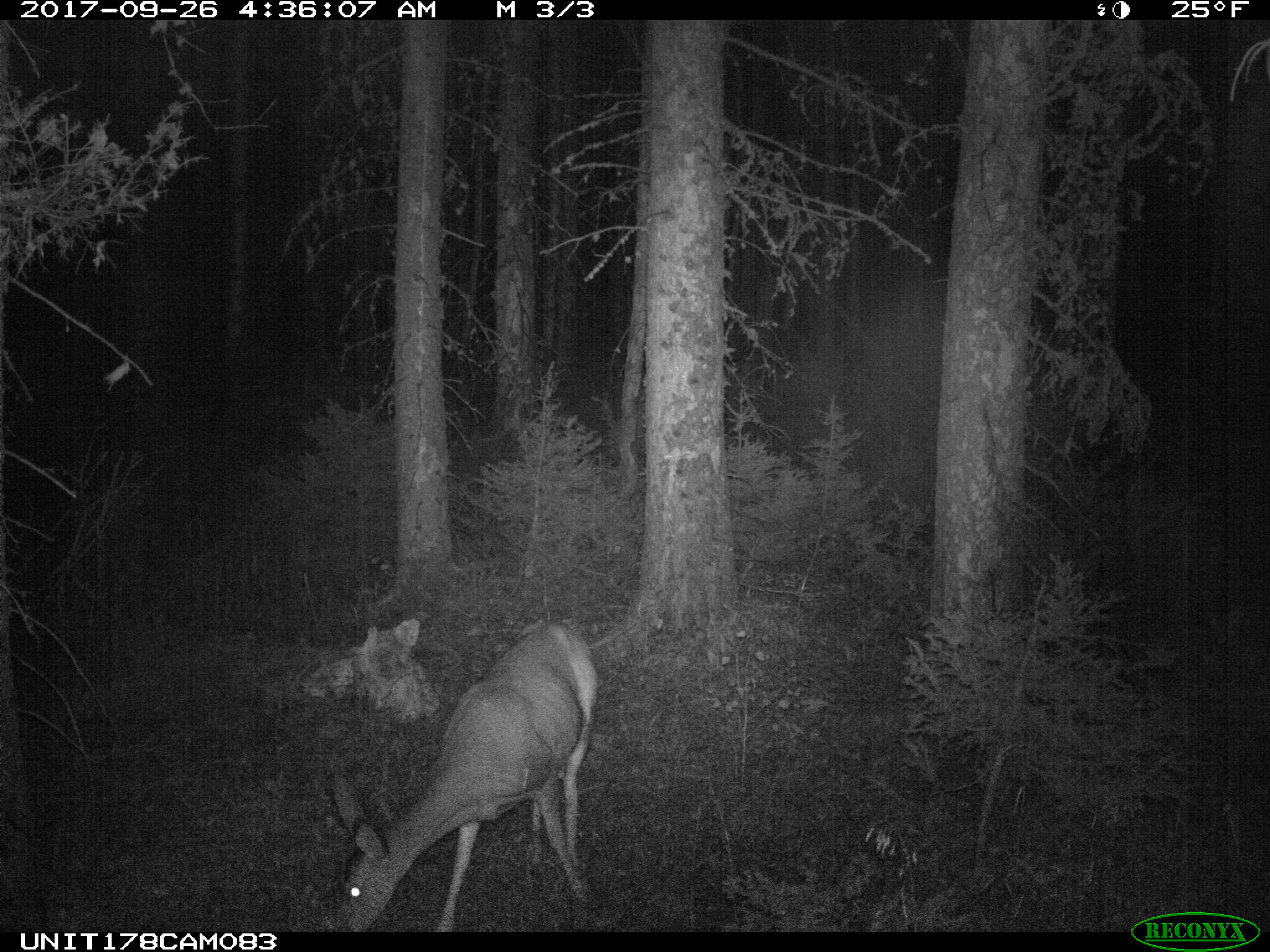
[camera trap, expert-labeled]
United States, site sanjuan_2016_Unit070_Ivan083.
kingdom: Animalia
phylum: Chordata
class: Mammalia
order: Artiodactyla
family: Cervidae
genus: Odocoileus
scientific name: Odocoileus hemionus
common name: mule deer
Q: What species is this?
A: Odocoileus hemionus (mule deer).